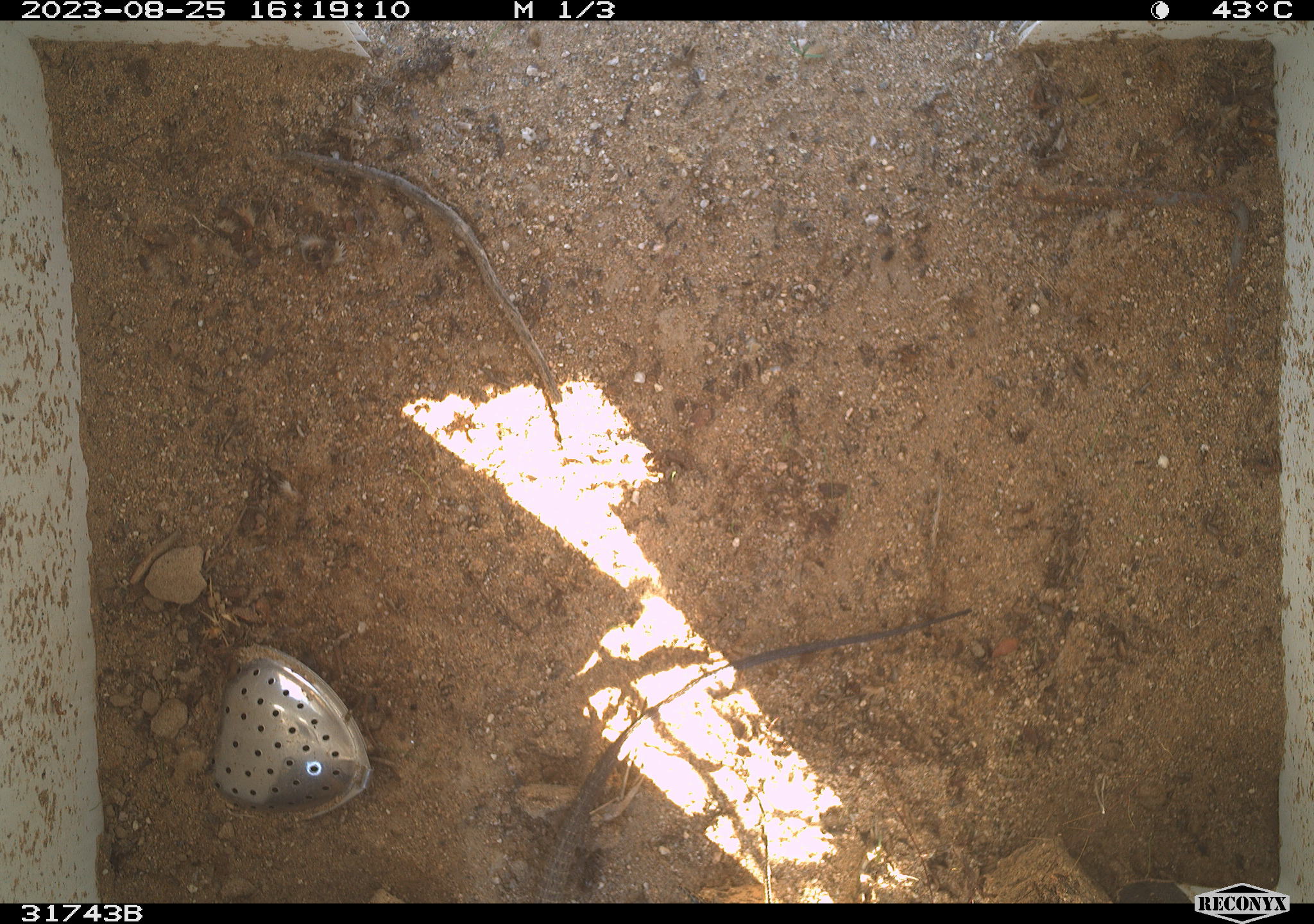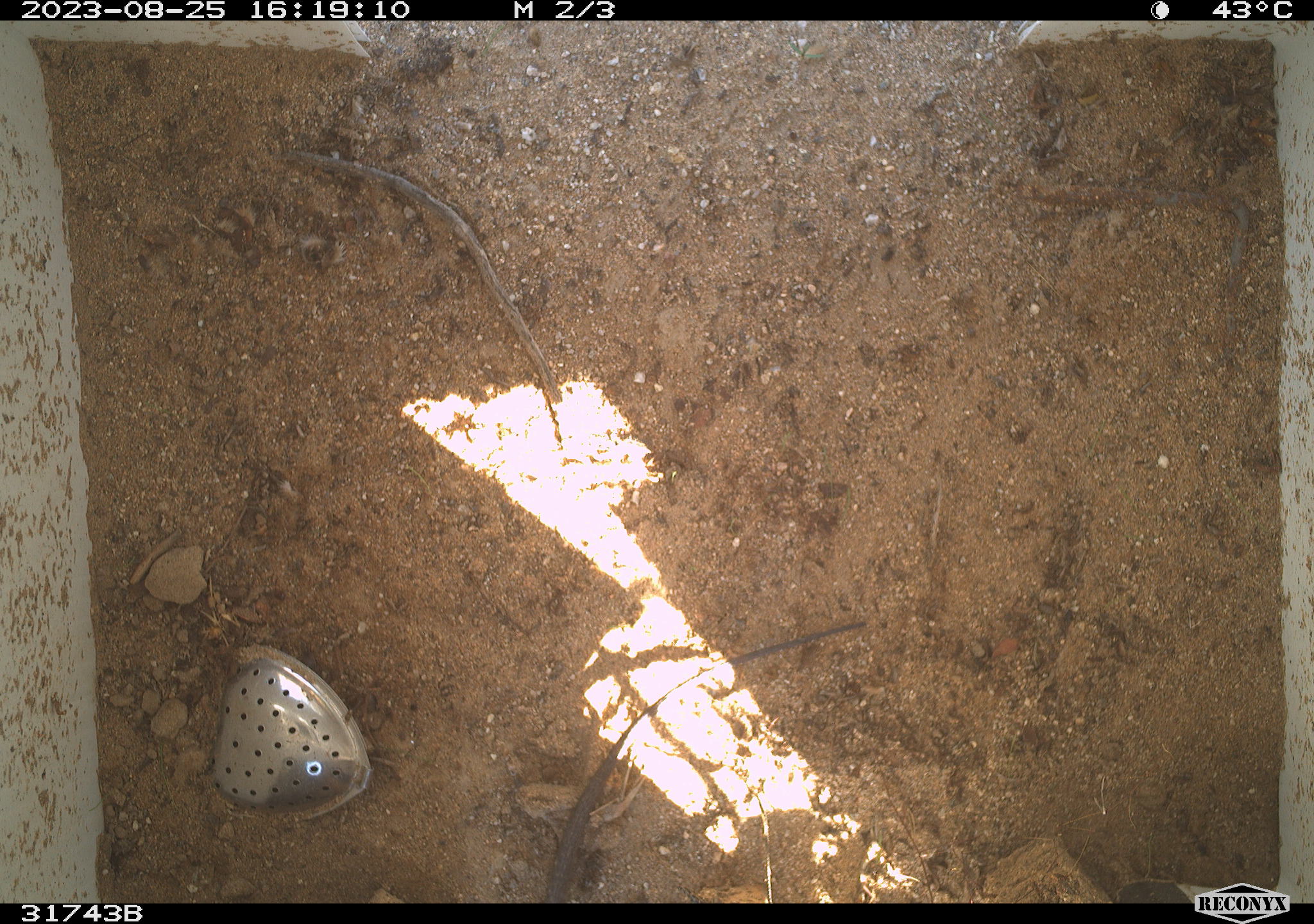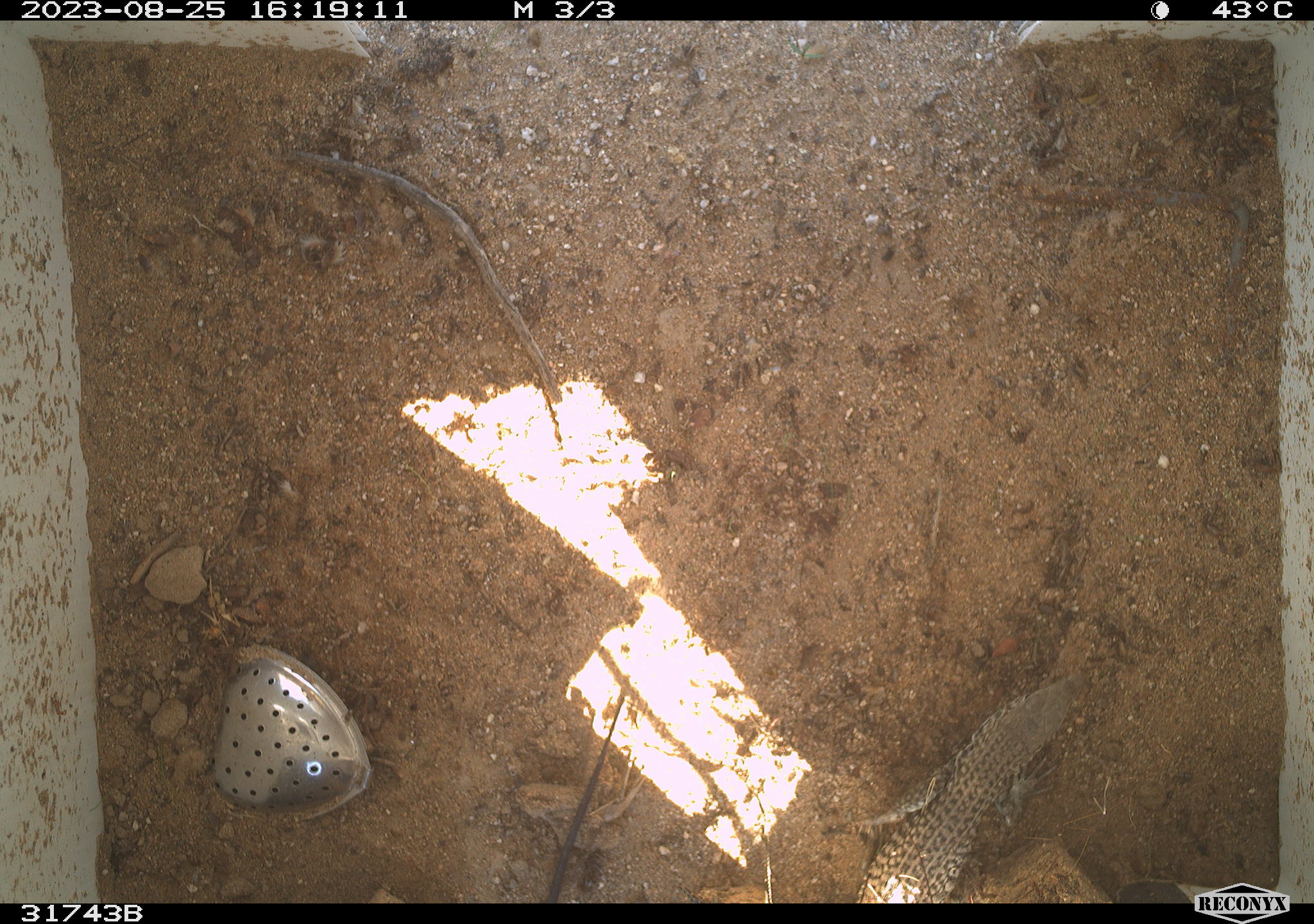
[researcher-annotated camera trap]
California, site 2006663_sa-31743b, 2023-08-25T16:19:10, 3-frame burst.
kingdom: Animalia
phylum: Chordata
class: Reptilia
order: Squamata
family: Teiidae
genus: Aspidoscelis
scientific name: Aspidoscelis tigris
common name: western whiptail